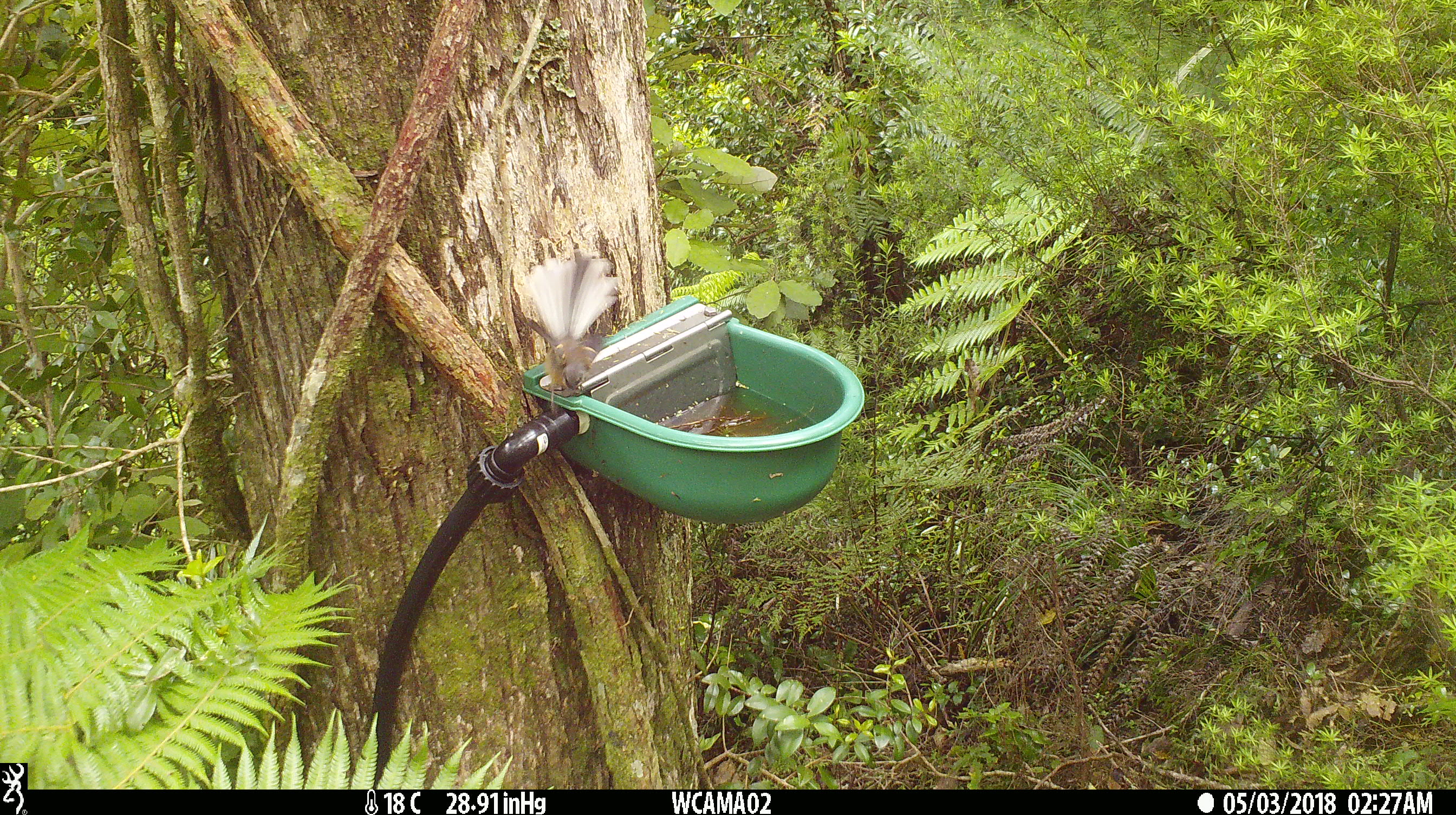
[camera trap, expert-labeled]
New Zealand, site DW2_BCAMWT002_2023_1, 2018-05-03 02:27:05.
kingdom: Animalia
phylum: Chordata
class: Aves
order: Passeriformes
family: Rhipiduridae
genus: Rhipidura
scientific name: Rhipidura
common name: fantails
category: fantail